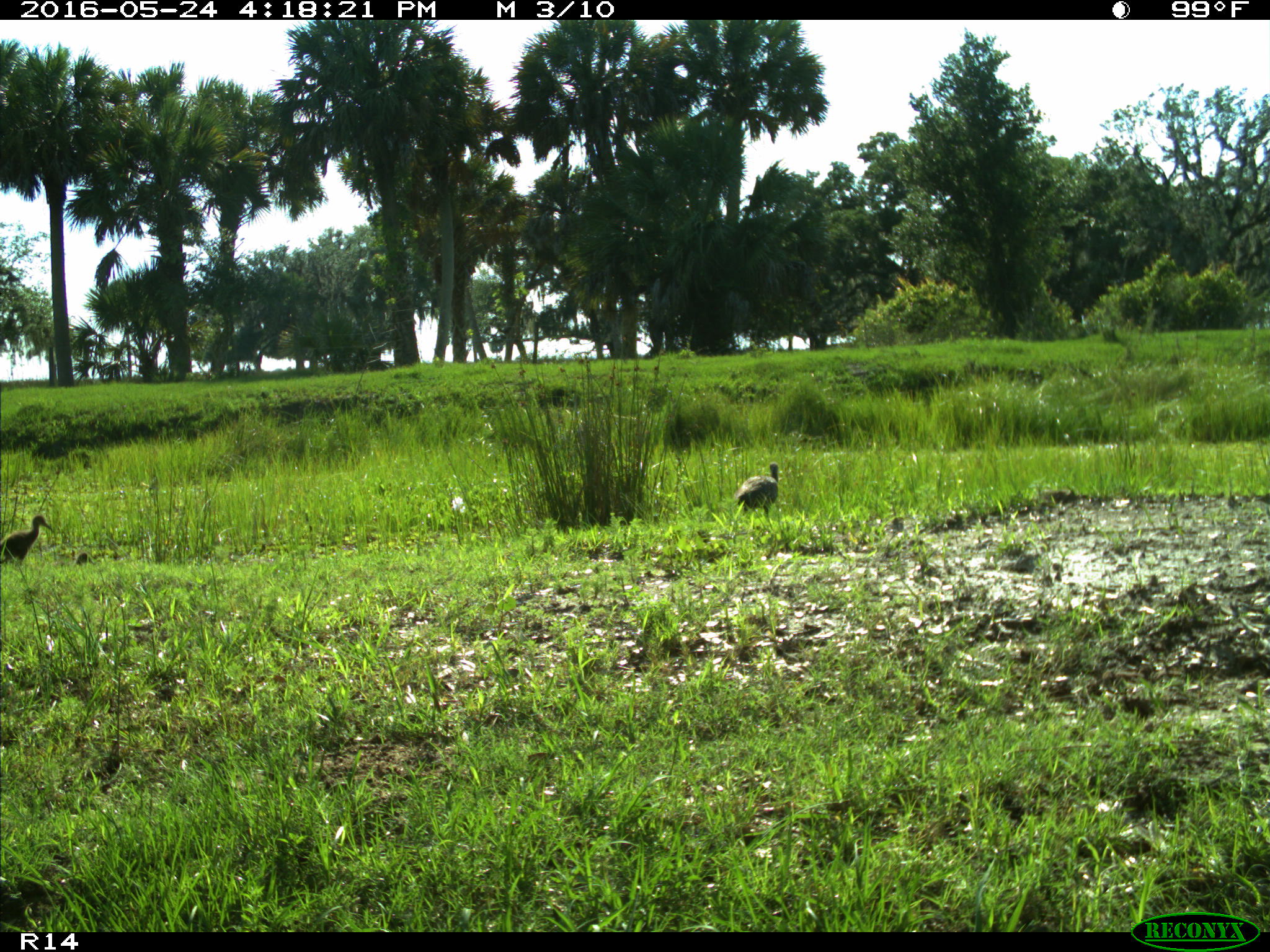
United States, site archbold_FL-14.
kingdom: Animalia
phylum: Chordata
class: Aves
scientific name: Aves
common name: birds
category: unidentified bird